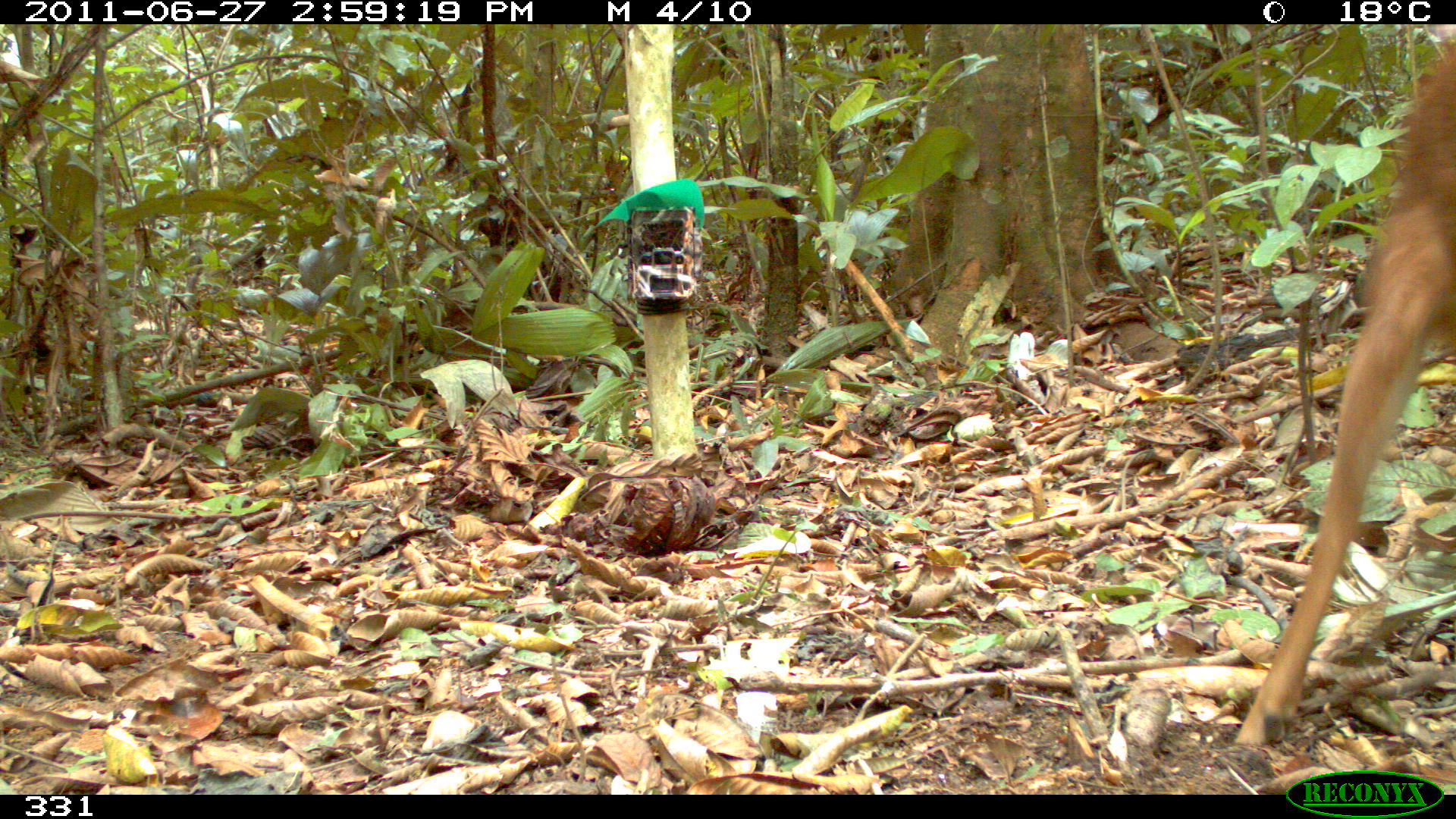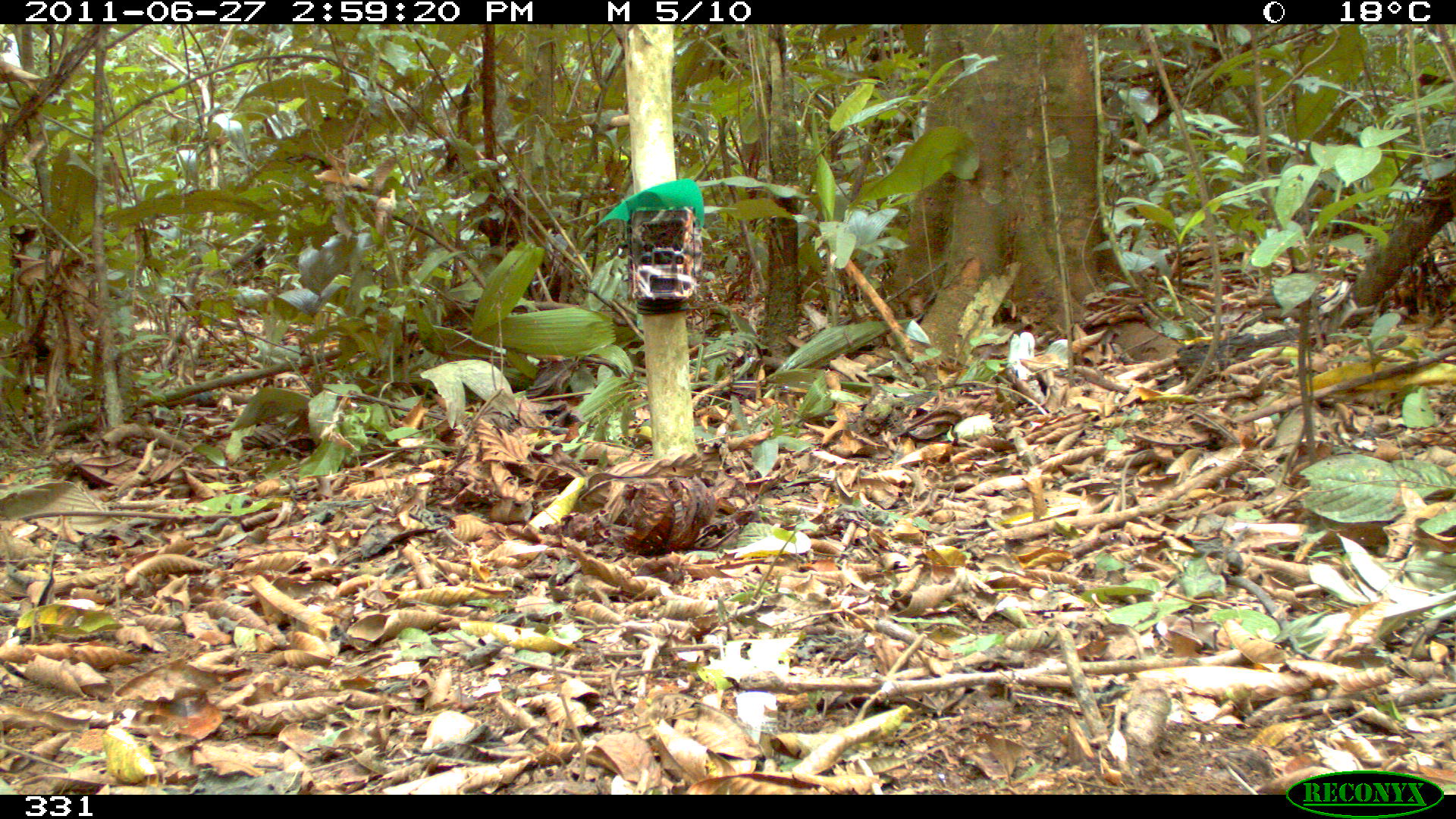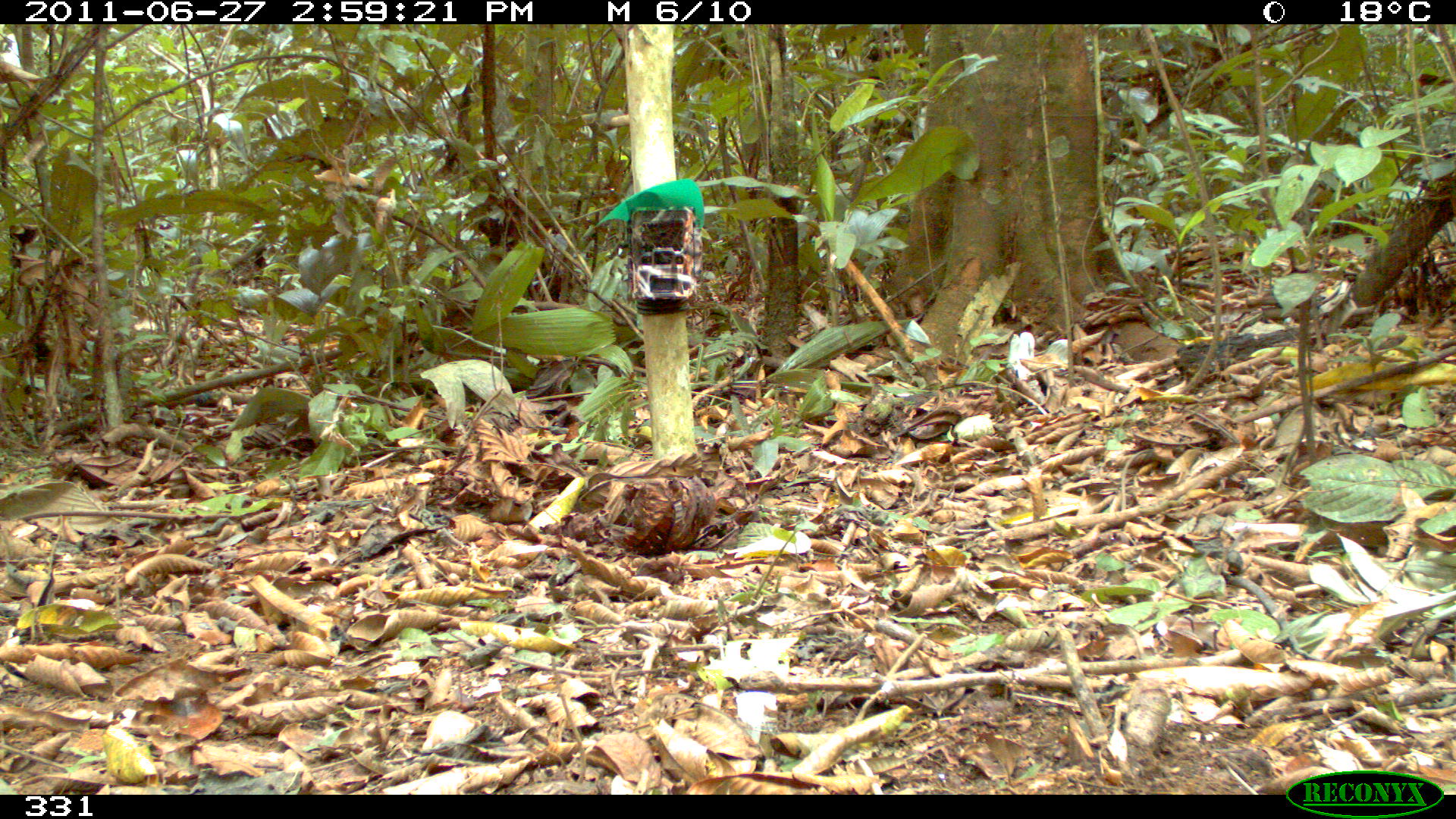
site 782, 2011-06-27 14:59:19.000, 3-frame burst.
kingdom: Animalia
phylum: Chordata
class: Mammalia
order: Artiodactyla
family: Cervidae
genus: Mazama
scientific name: Mazama americana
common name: red brocket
Mazama americana (red brocket).